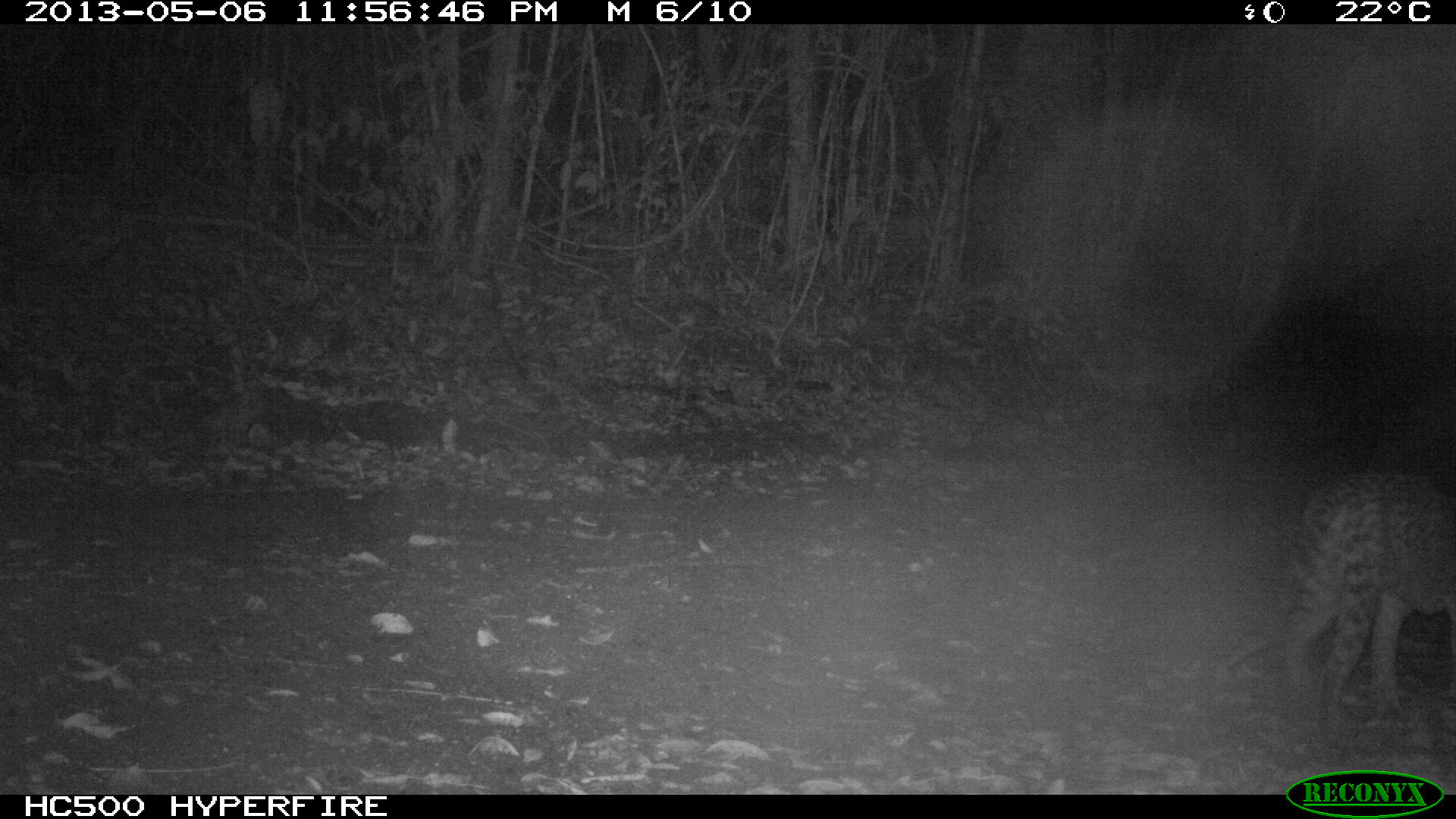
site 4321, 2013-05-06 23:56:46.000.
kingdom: Animalia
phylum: Chordata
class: Mammalia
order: Carnivora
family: Felidae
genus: Leopardus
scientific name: Leopardus pardalis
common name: ocelot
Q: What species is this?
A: Leopardus pardalis (ocelot).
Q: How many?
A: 1.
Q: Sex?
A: Male.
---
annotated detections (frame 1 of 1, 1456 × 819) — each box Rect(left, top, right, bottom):
leopardus pardalis: Rect(1291, 471, 1456, 736)